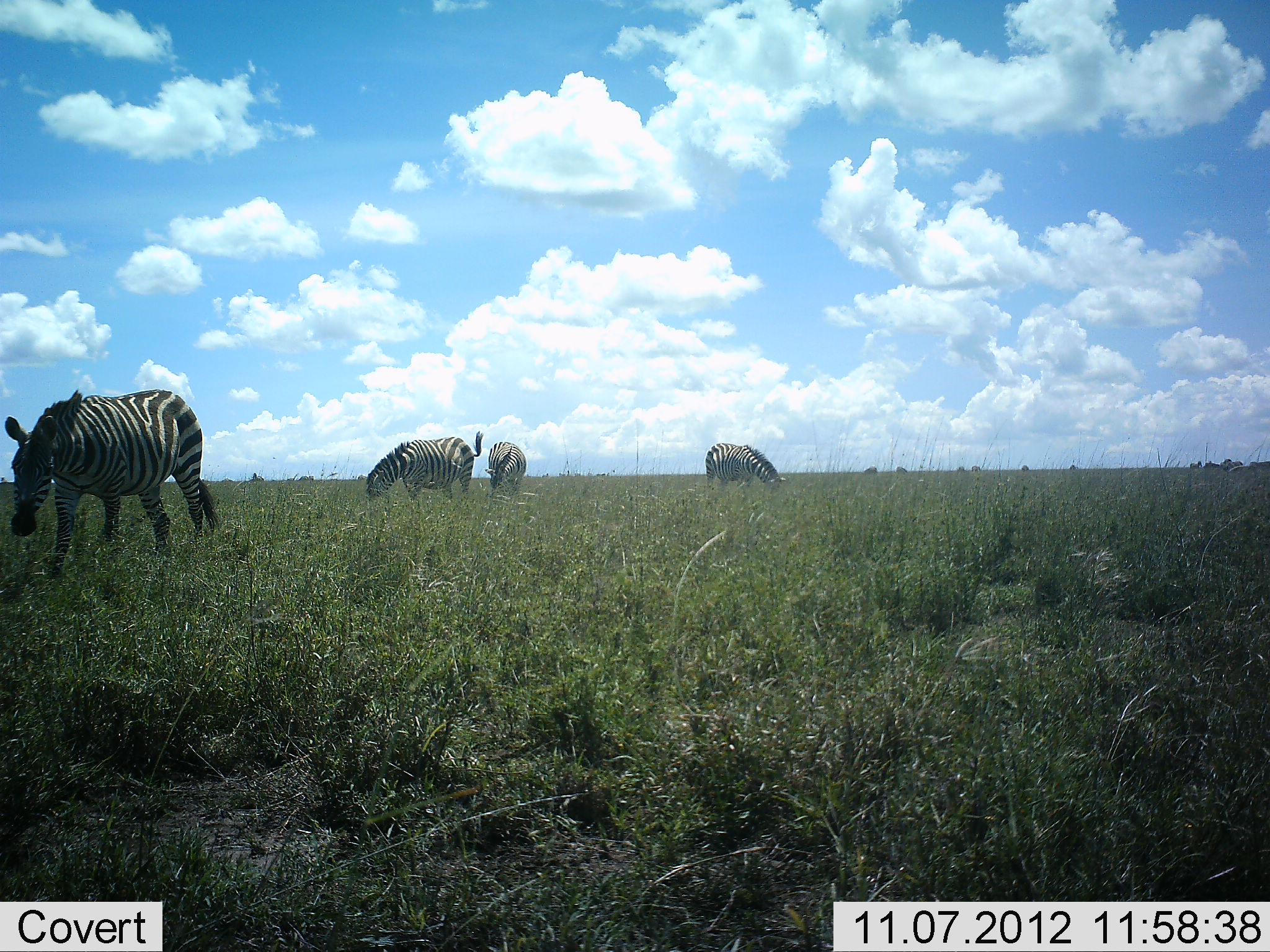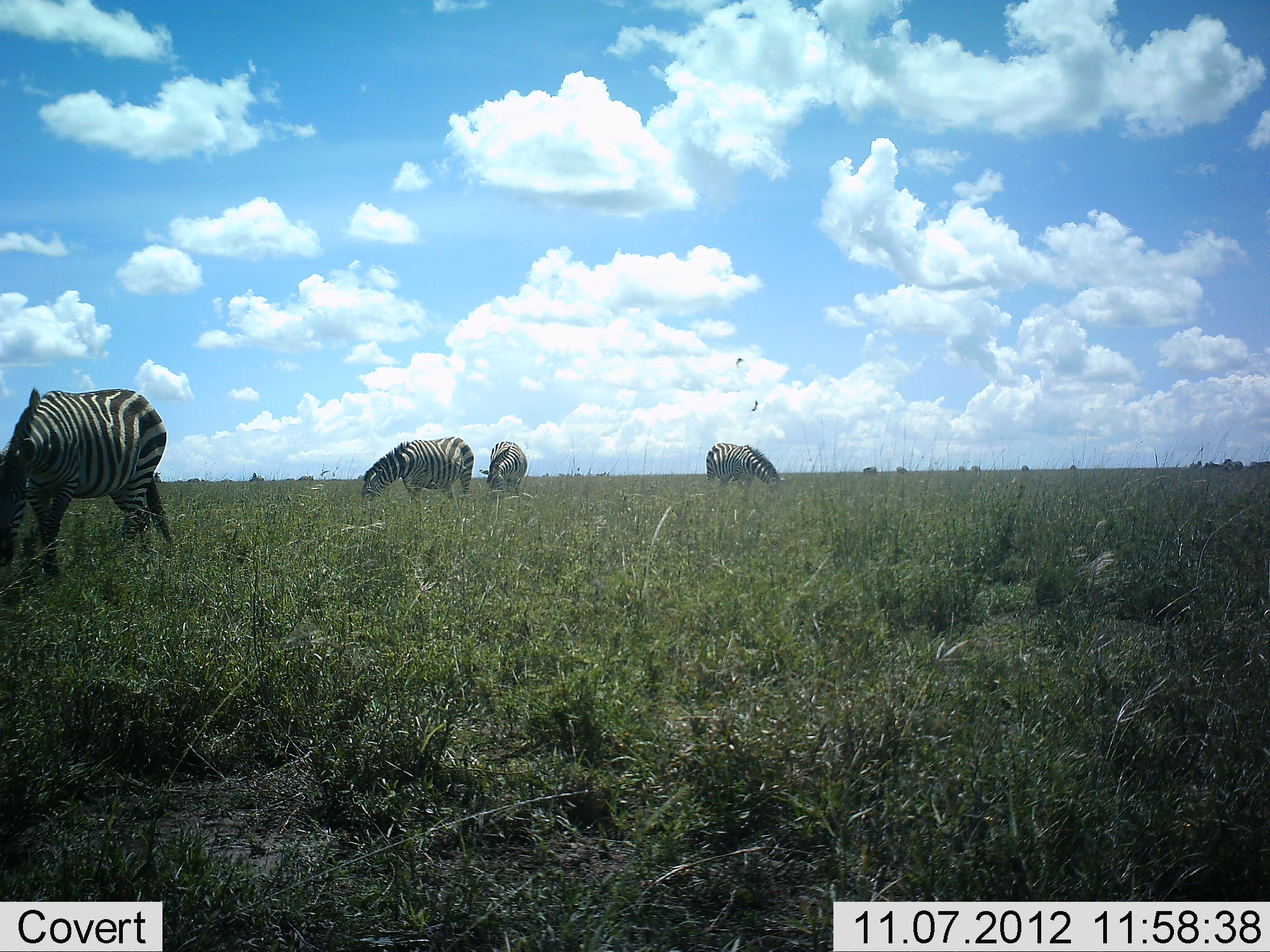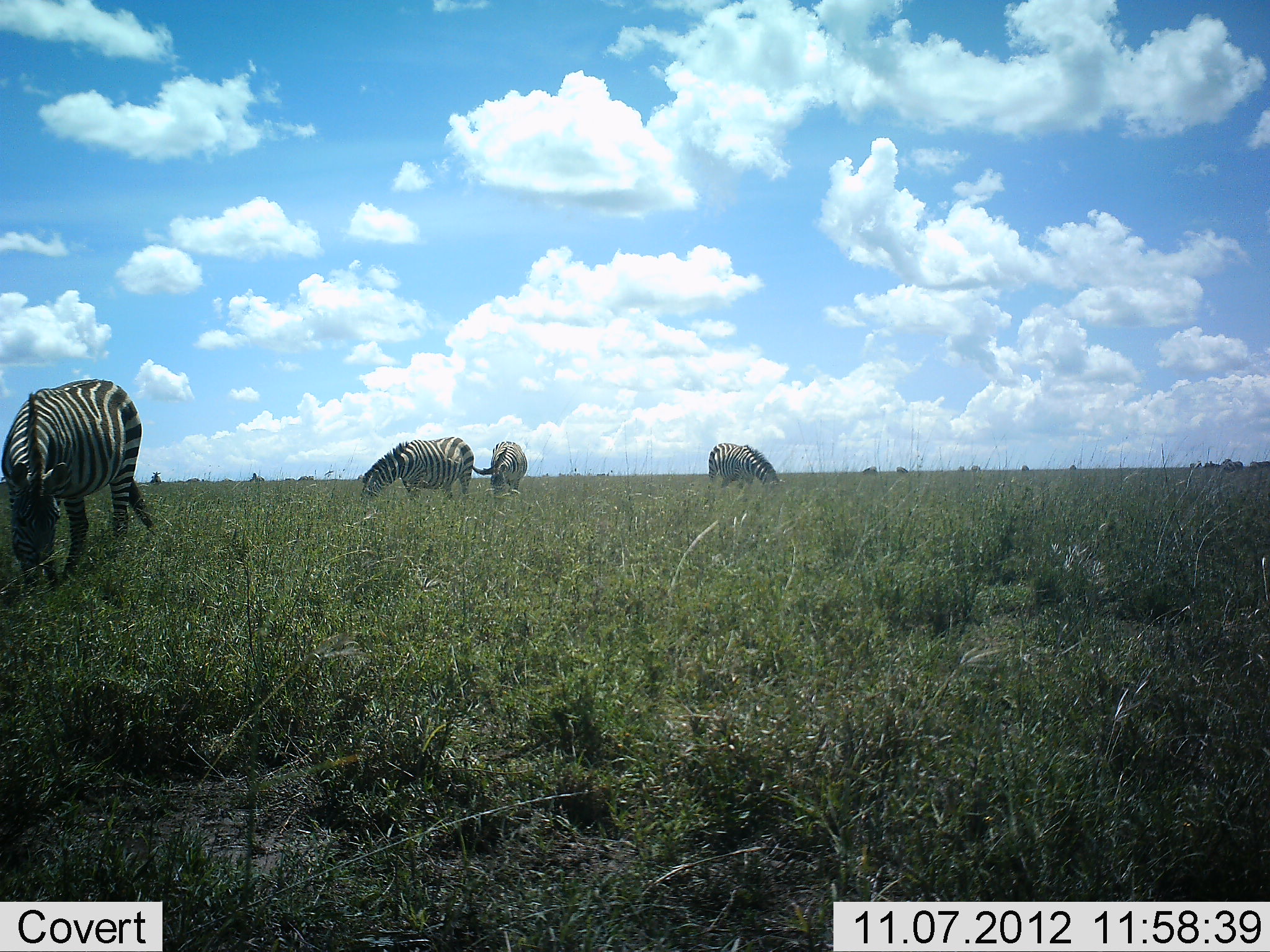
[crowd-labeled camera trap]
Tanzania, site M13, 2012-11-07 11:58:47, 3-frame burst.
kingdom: Animalia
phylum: Chordata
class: Mammalia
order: Perissodactyla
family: Equidae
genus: Equus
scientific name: Equus quagga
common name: plains zebra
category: zebra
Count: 4.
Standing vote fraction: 20%.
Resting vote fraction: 0%.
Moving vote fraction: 30%.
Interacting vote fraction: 0%.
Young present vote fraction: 0%.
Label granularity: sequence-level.